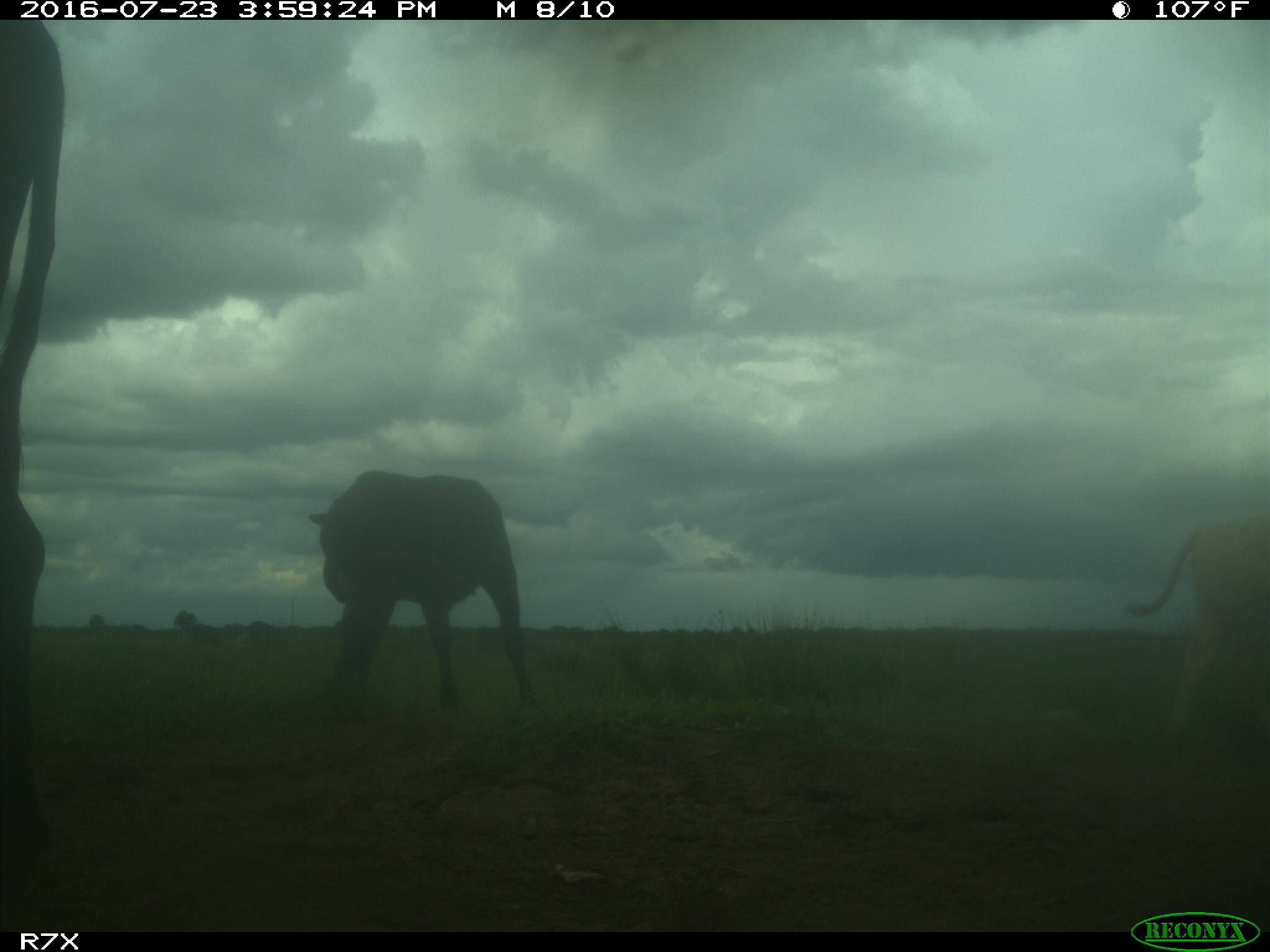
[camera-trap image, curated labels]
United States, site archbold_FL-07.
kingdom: Animalia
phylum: Chordata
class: Mammalia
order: Artiodactyla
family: Bovidae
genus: Bos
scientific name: Bos taurus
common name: domestic cow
Bos taurus (domestic cow).